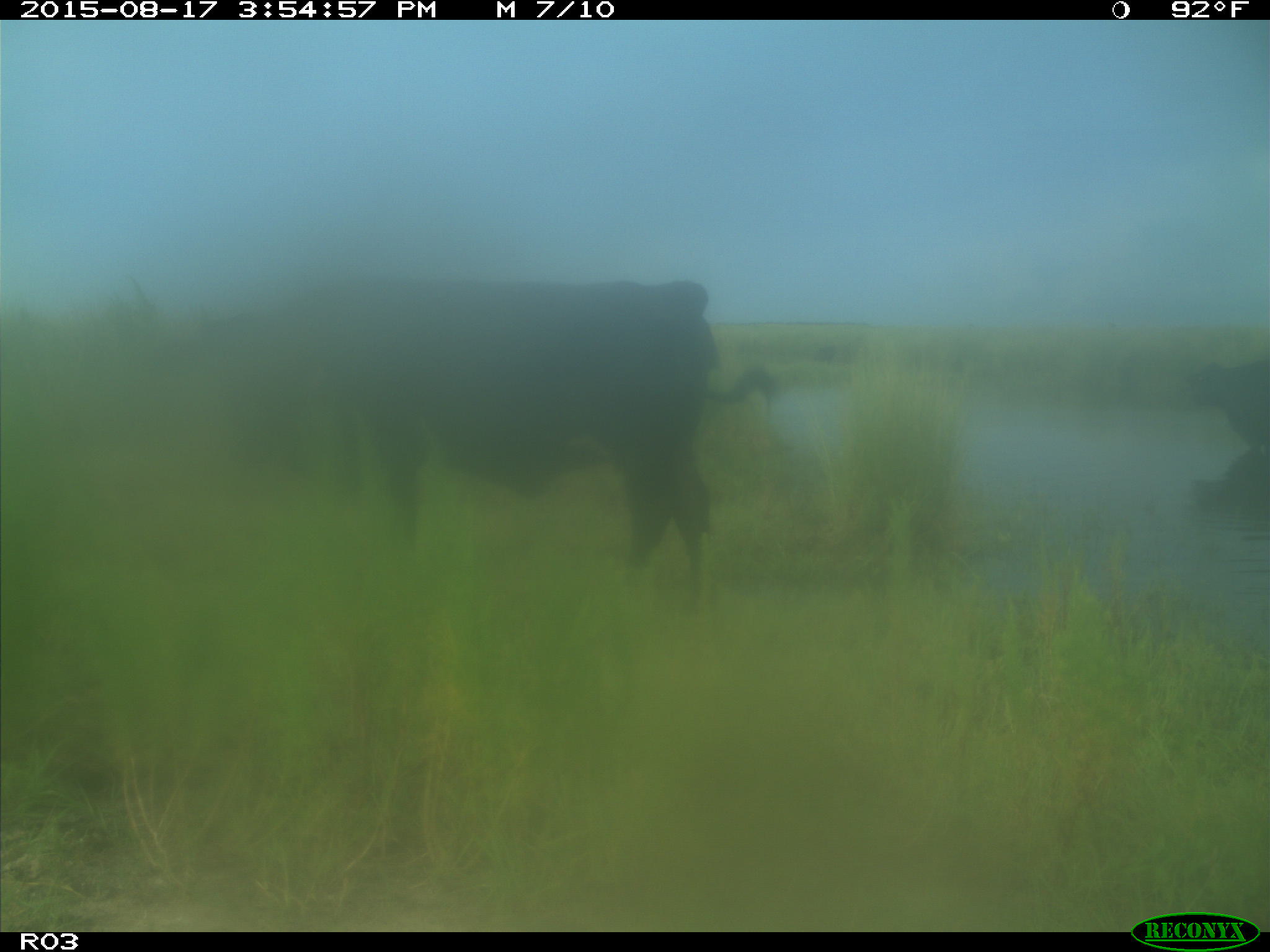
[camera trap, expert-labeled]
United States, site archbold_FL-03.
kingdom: Animalia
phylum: Chordata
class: Mammalia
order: Artiodactyla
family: Bovidae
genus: Bos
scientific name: Bos taurus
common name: domestic cow